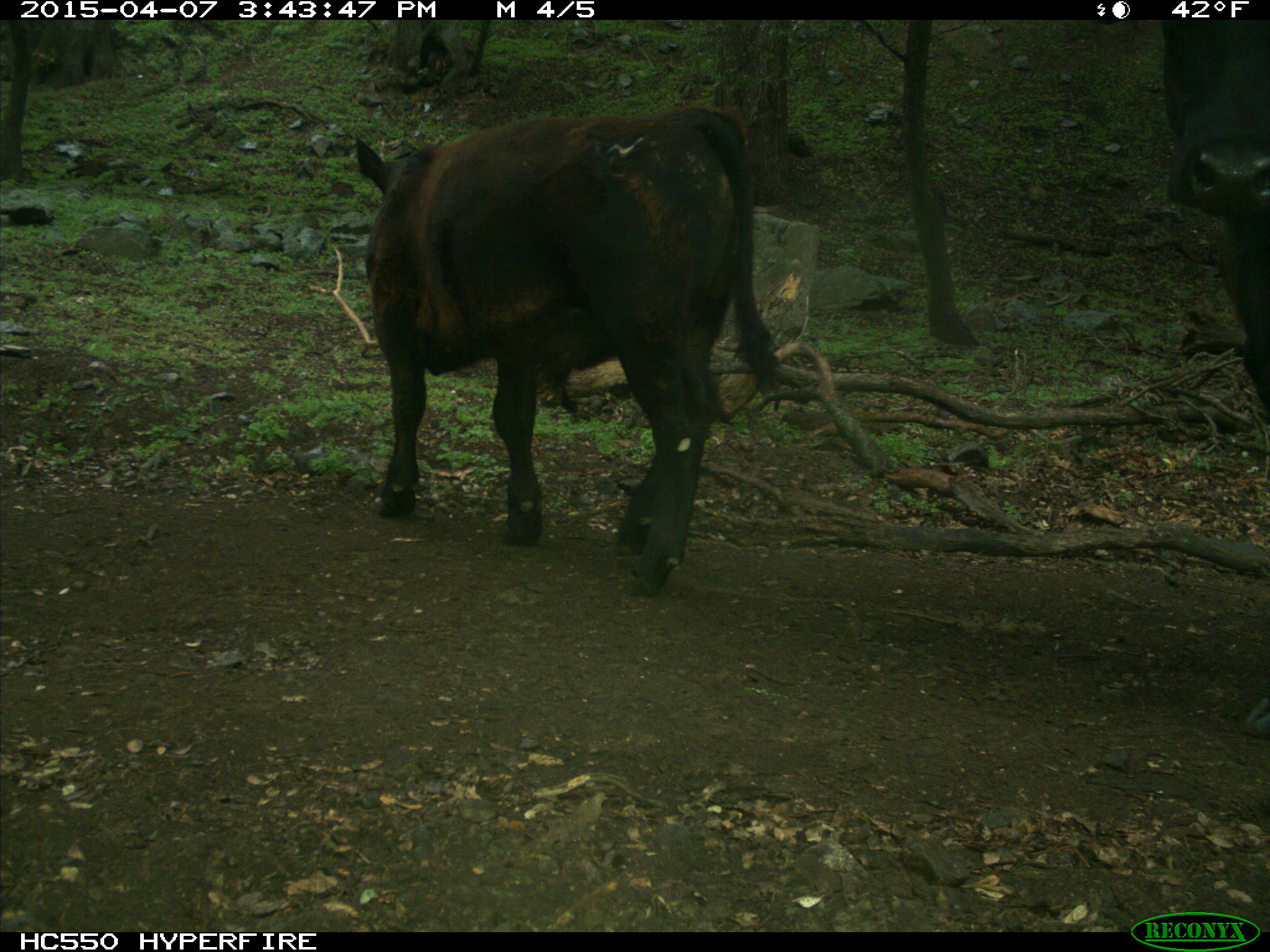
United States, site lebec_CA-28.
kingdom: Animalia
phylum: Chordata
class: Mammalia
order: Artiodactyla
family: Bovidae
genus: Bos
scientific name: Bos taurus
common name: domestic cow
Bos taurus (domestic cow).